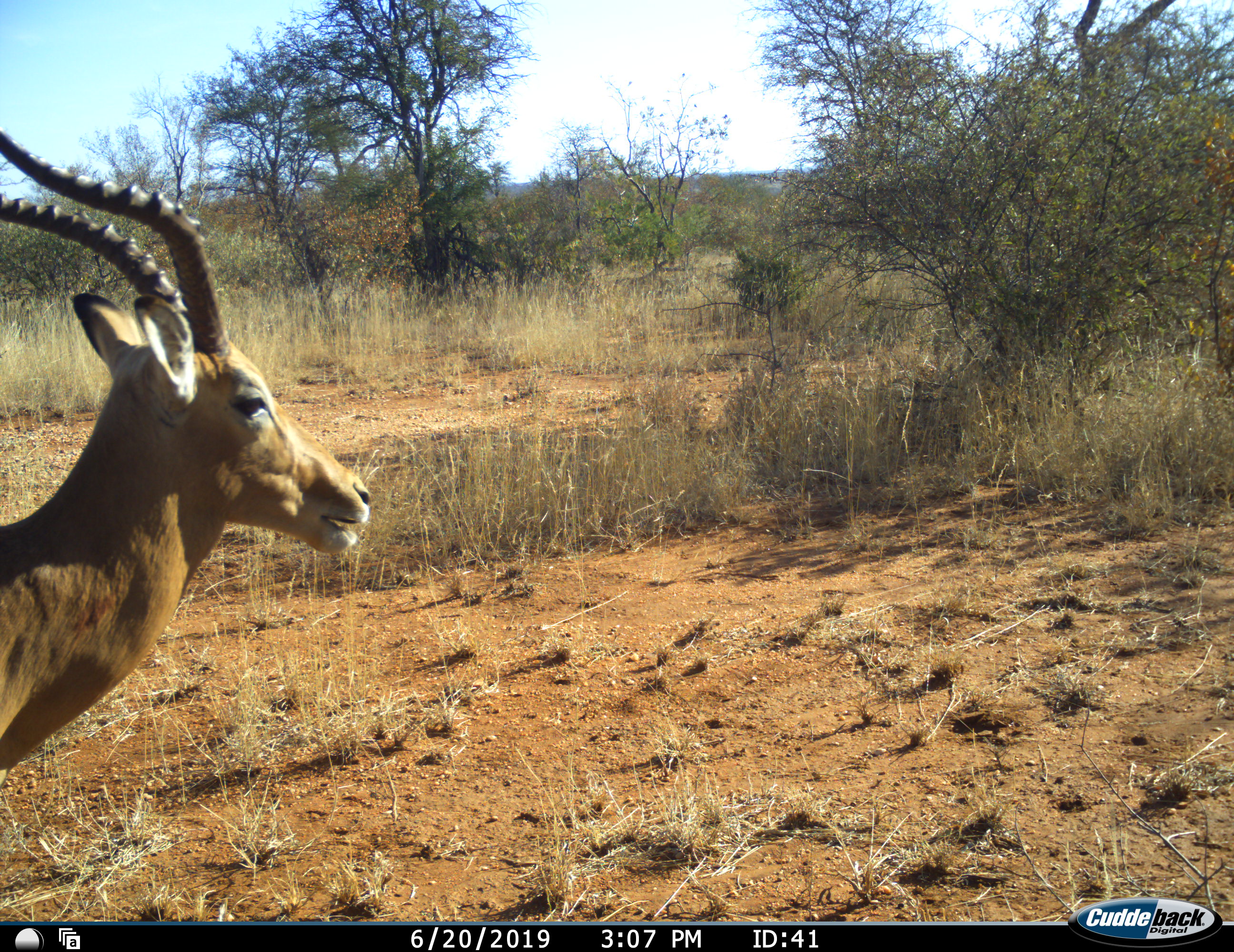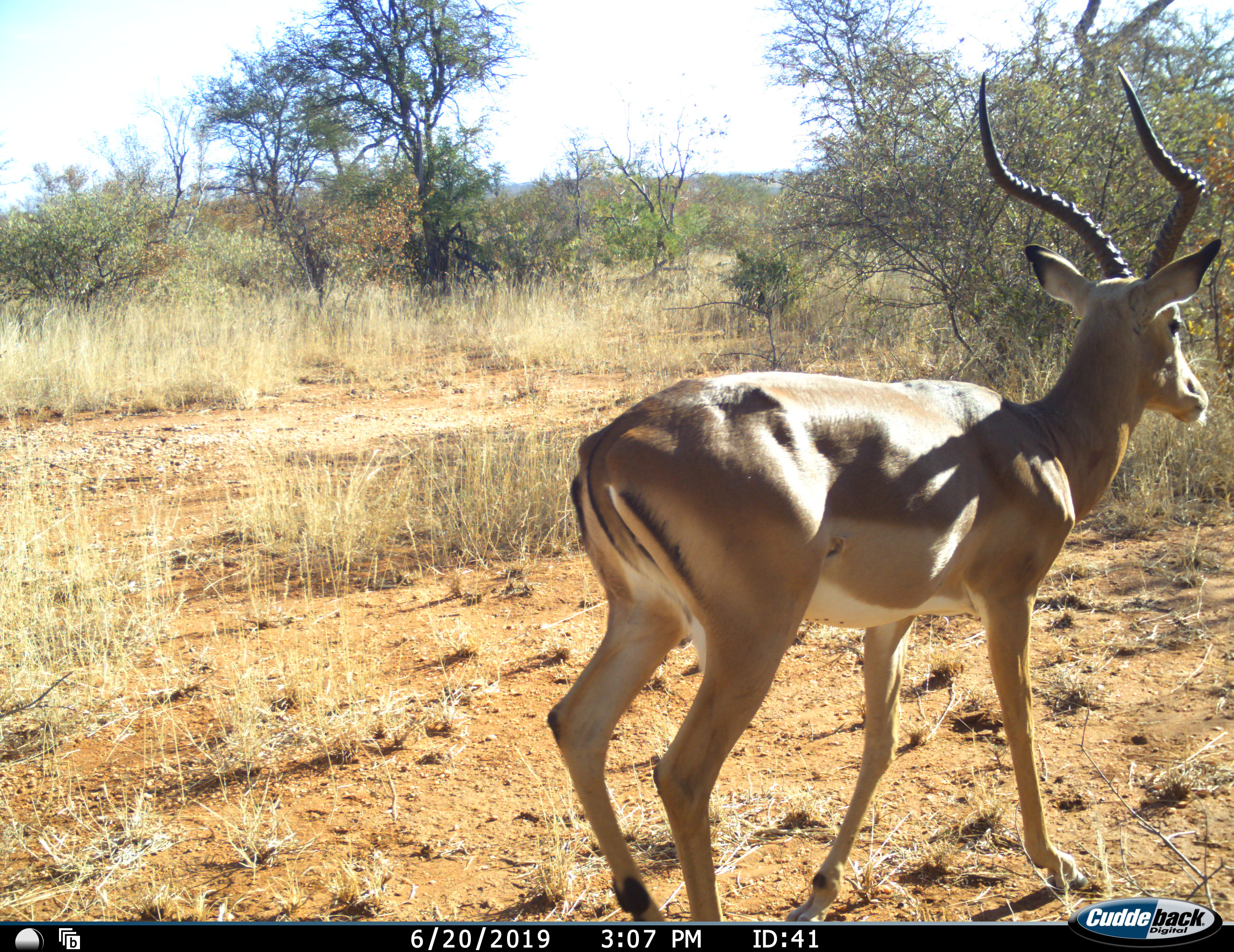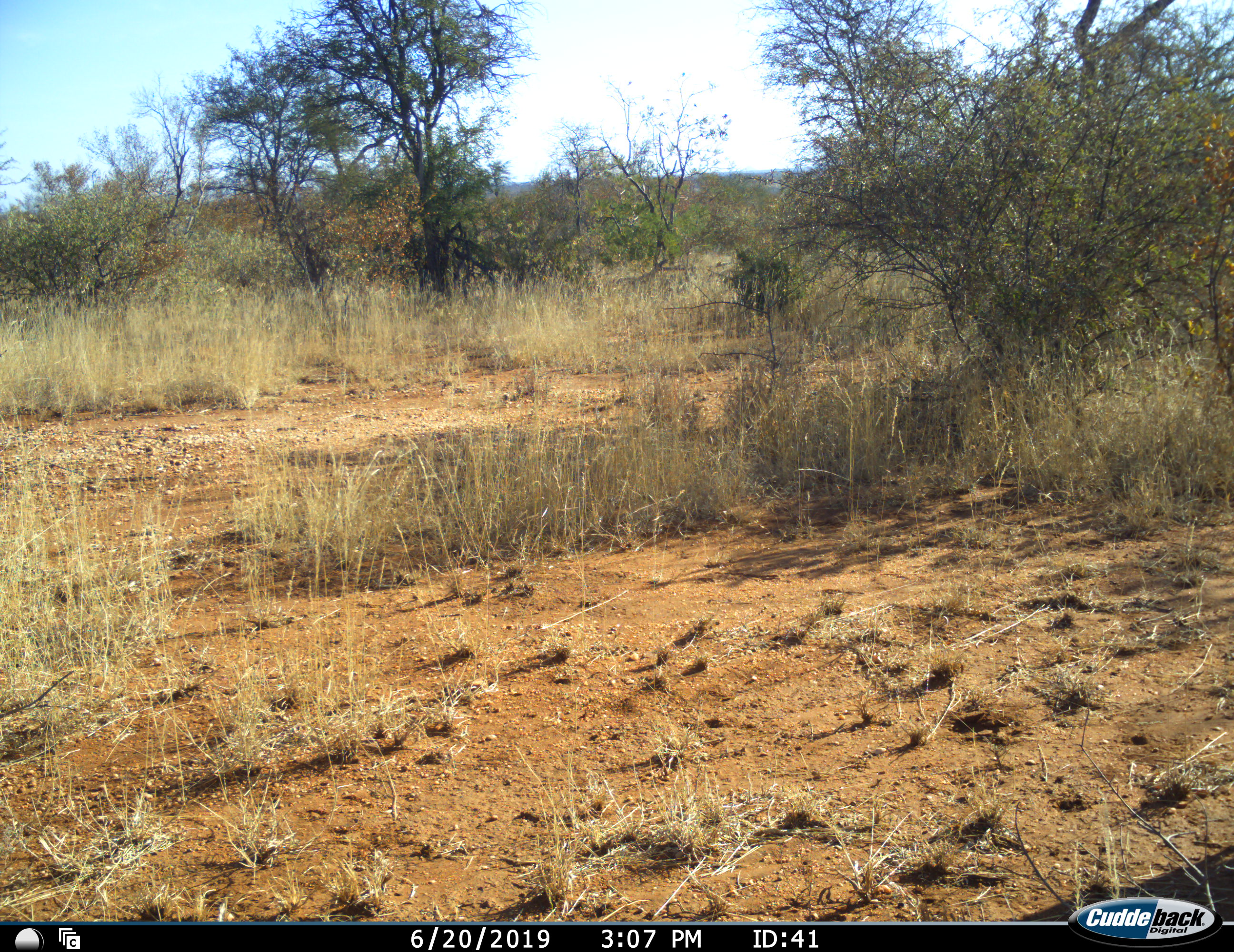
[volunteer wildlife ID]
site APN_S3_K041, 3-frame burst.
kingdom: Animalia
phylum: Chordata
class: Mammalia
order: Artiodactyla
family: Bovidae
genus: Aepyceros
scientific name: Aepyceros melampus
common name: impala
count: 1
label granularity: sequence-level